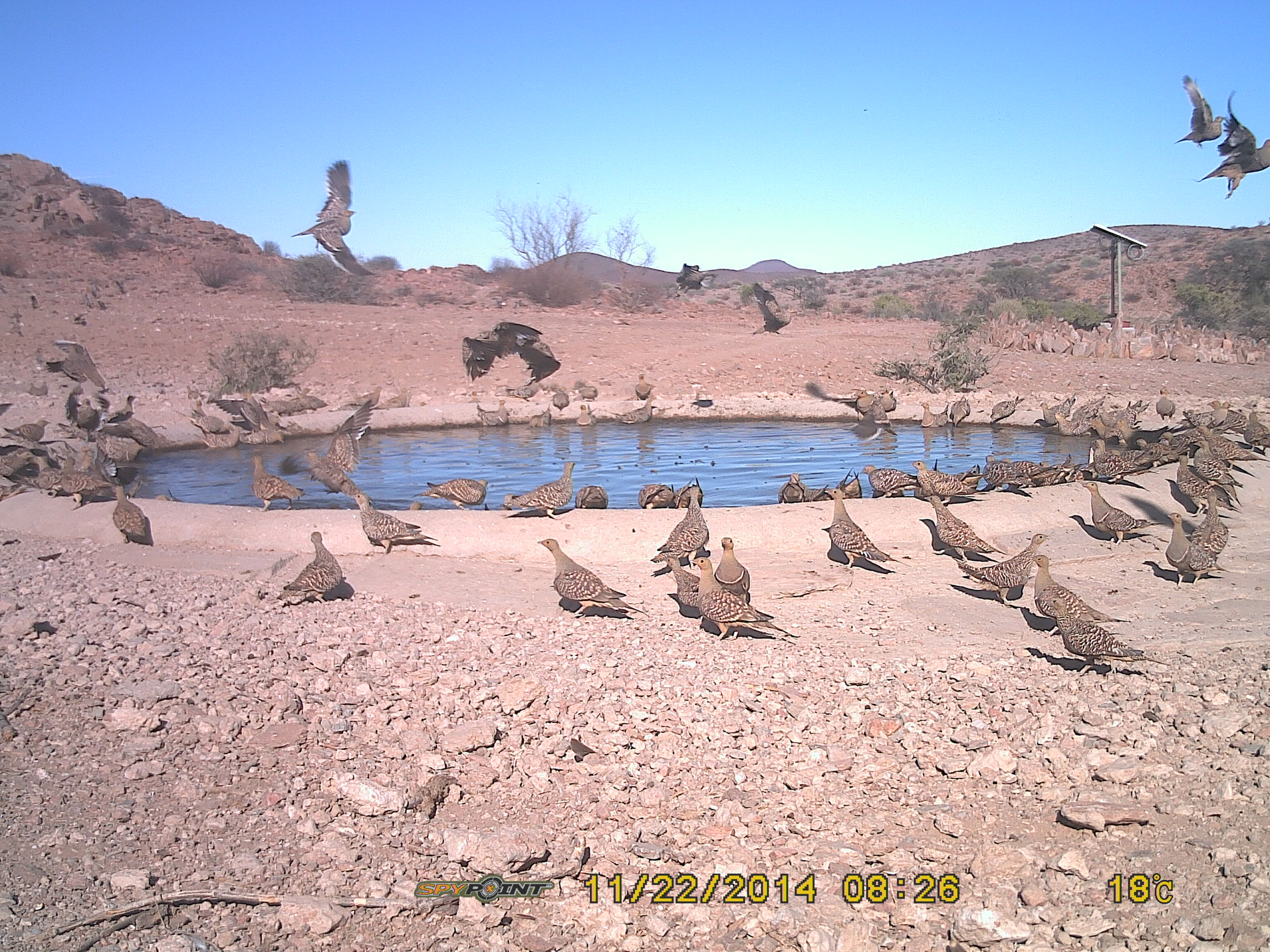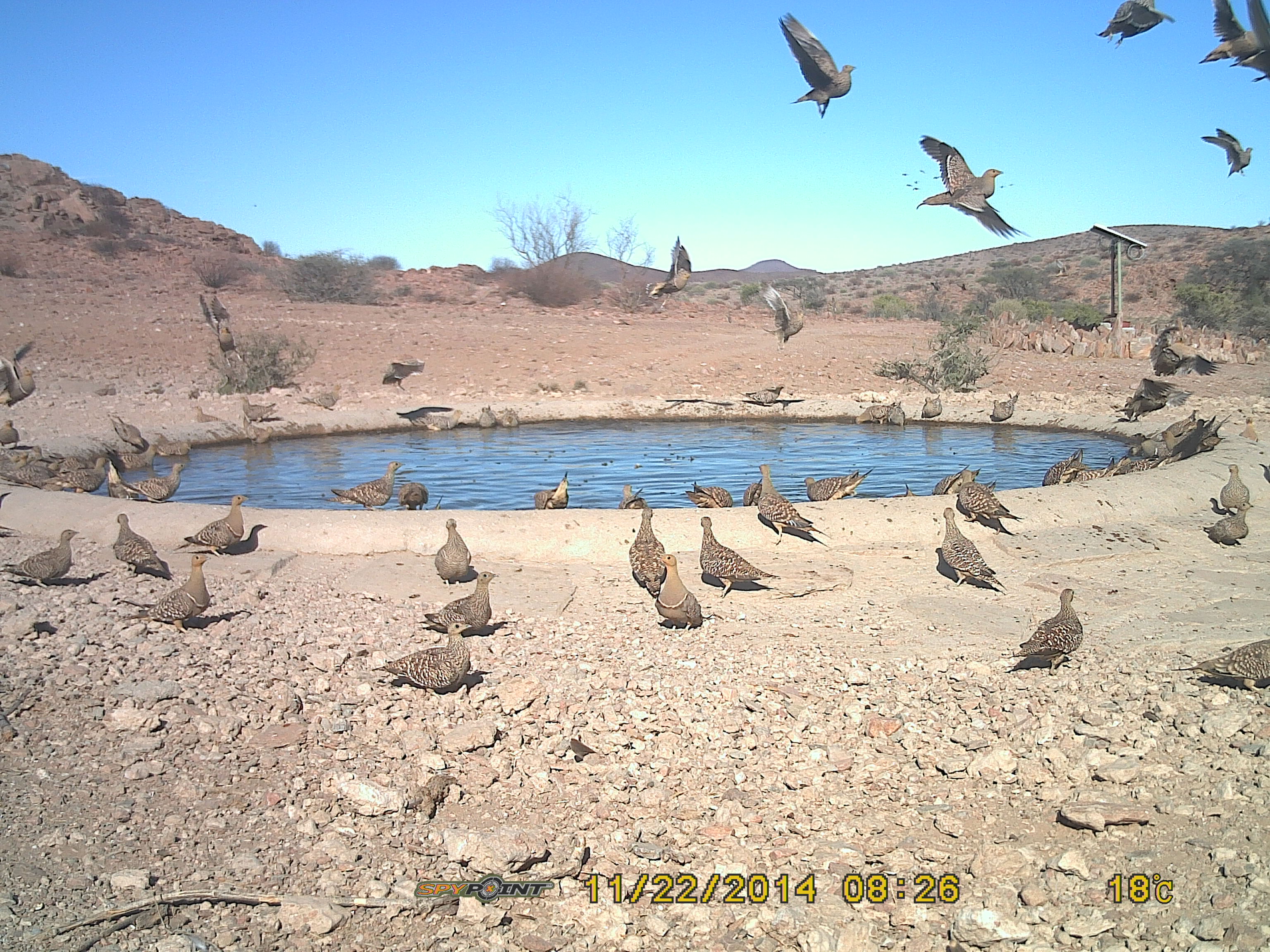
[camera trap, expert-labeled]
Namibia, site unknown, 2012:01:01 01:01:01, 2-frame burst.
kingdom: Animalia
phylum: Chordata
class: Aves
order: Pterocliformes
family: Pteroclidae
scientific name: Pteroclidae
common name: sandgrouse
Pteroclidae (sandgrouse).